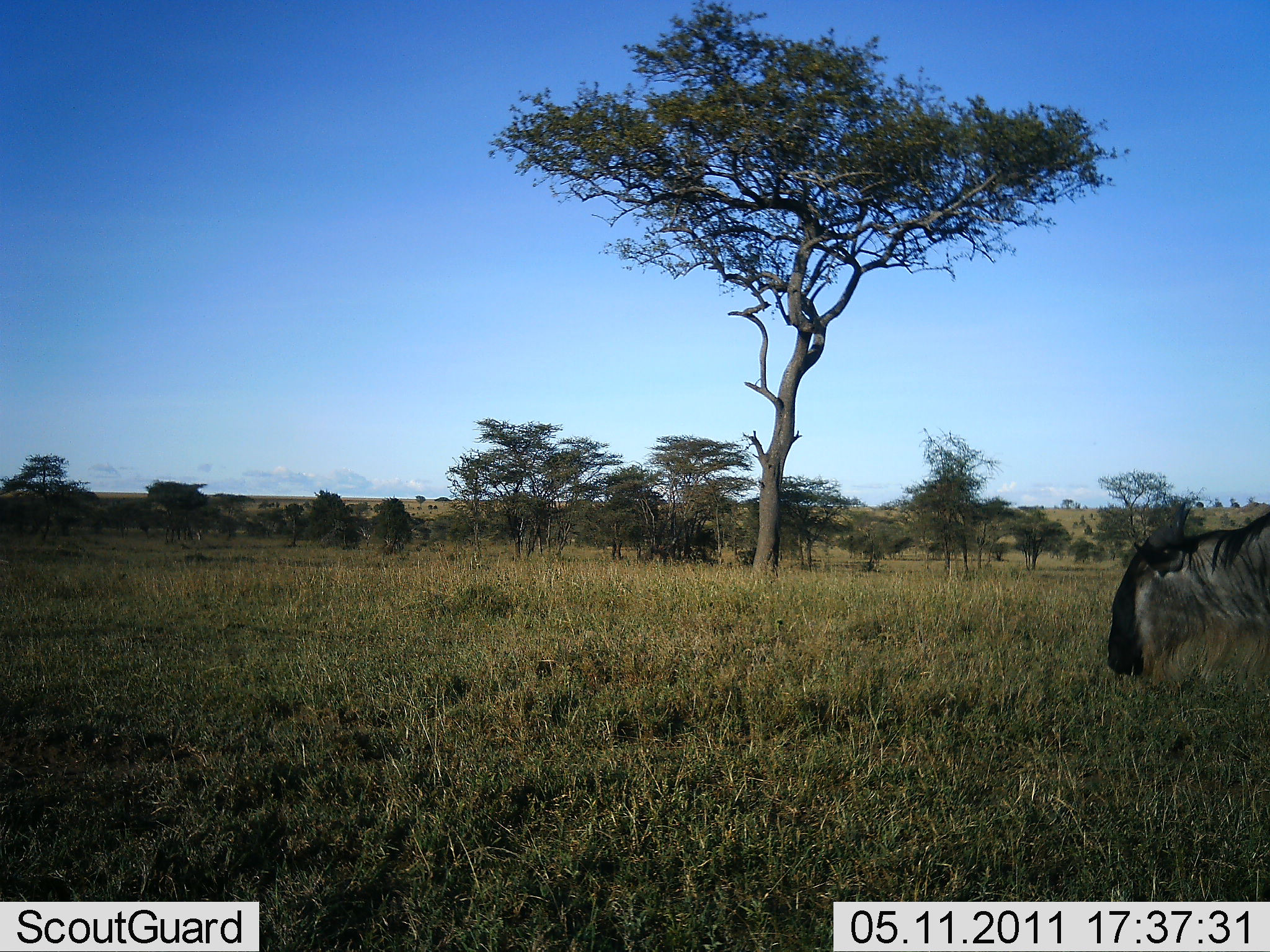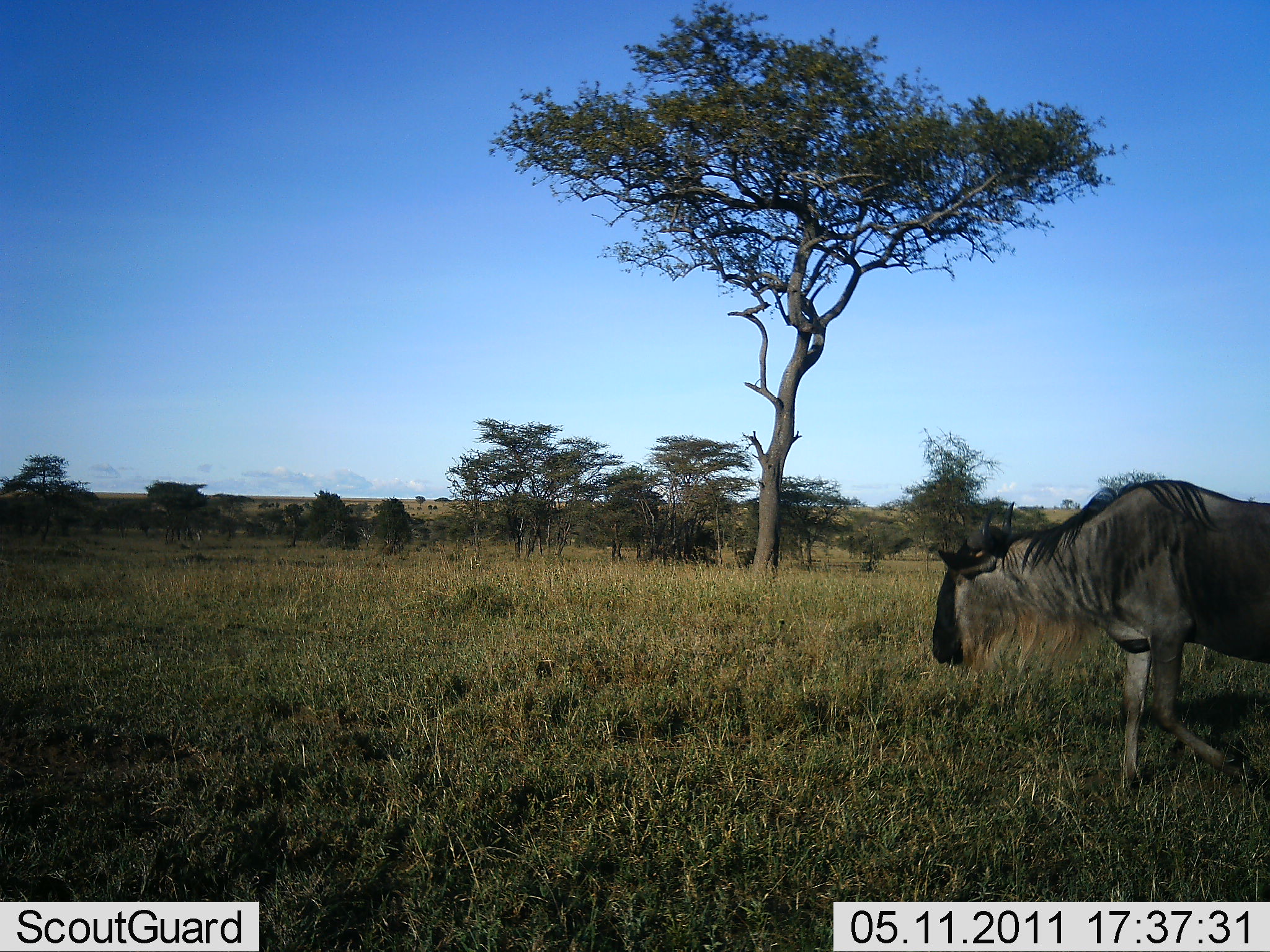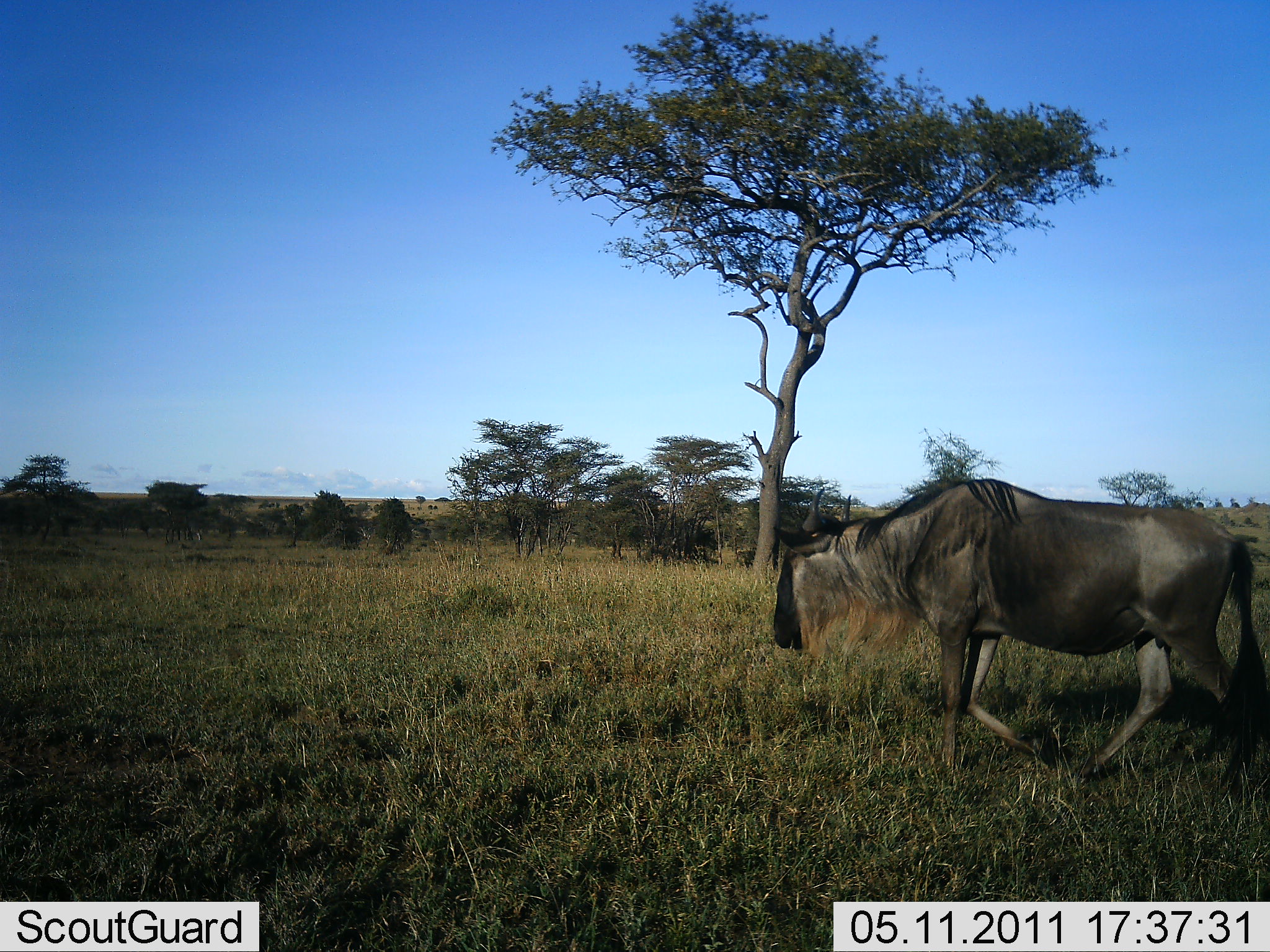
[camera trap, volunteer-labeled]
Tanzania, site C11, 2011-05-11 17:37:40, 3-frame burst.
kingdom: Animalia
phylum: Chordata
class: Mammalia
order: Artiodactyla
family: Bovidae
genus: Connochaetes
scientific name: Connochaetes taurinus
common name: blue wildebeest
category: wildebeest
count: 1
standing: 8%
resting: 0%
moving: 100%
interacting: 0%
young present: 0%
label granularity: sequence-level